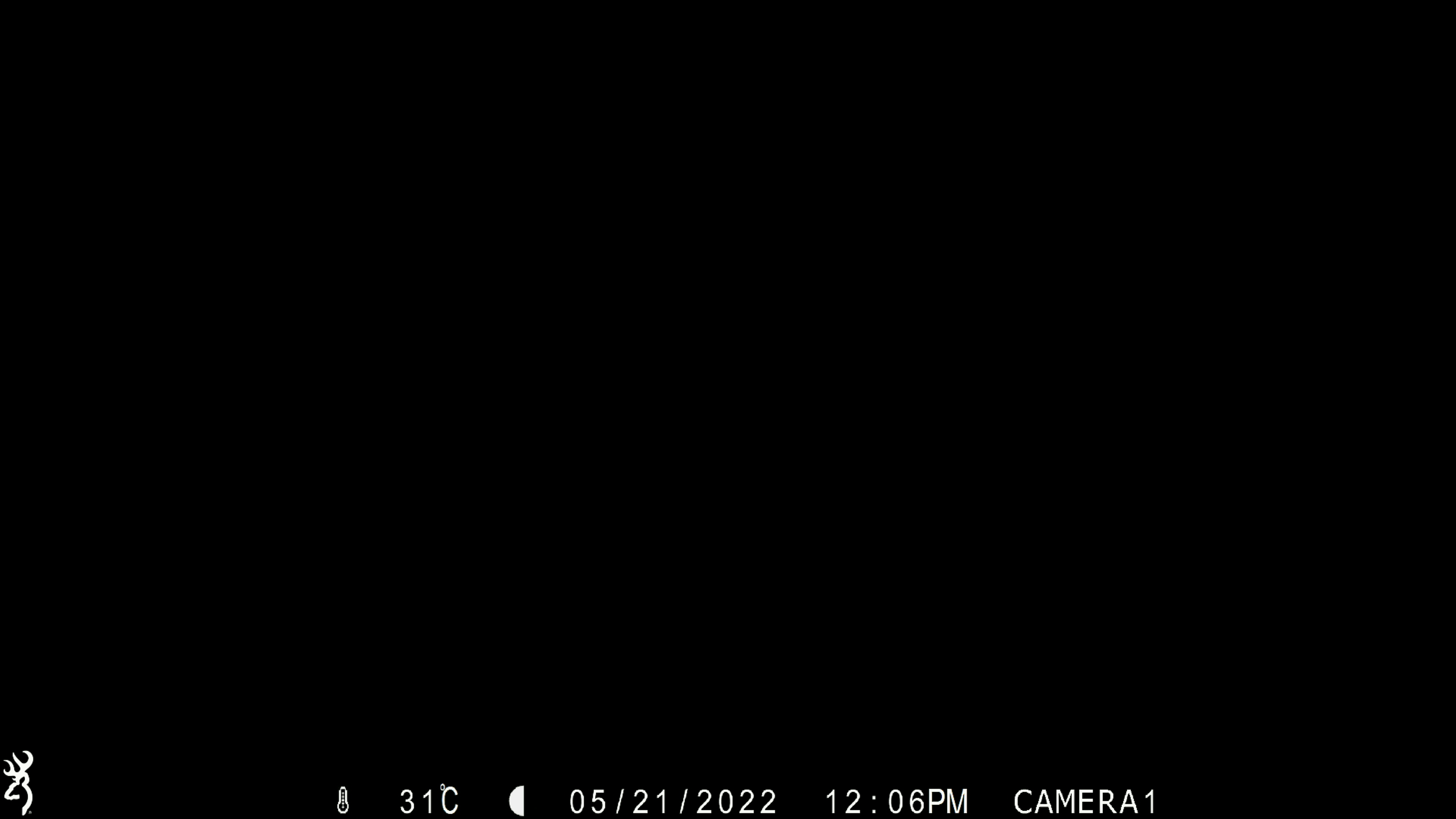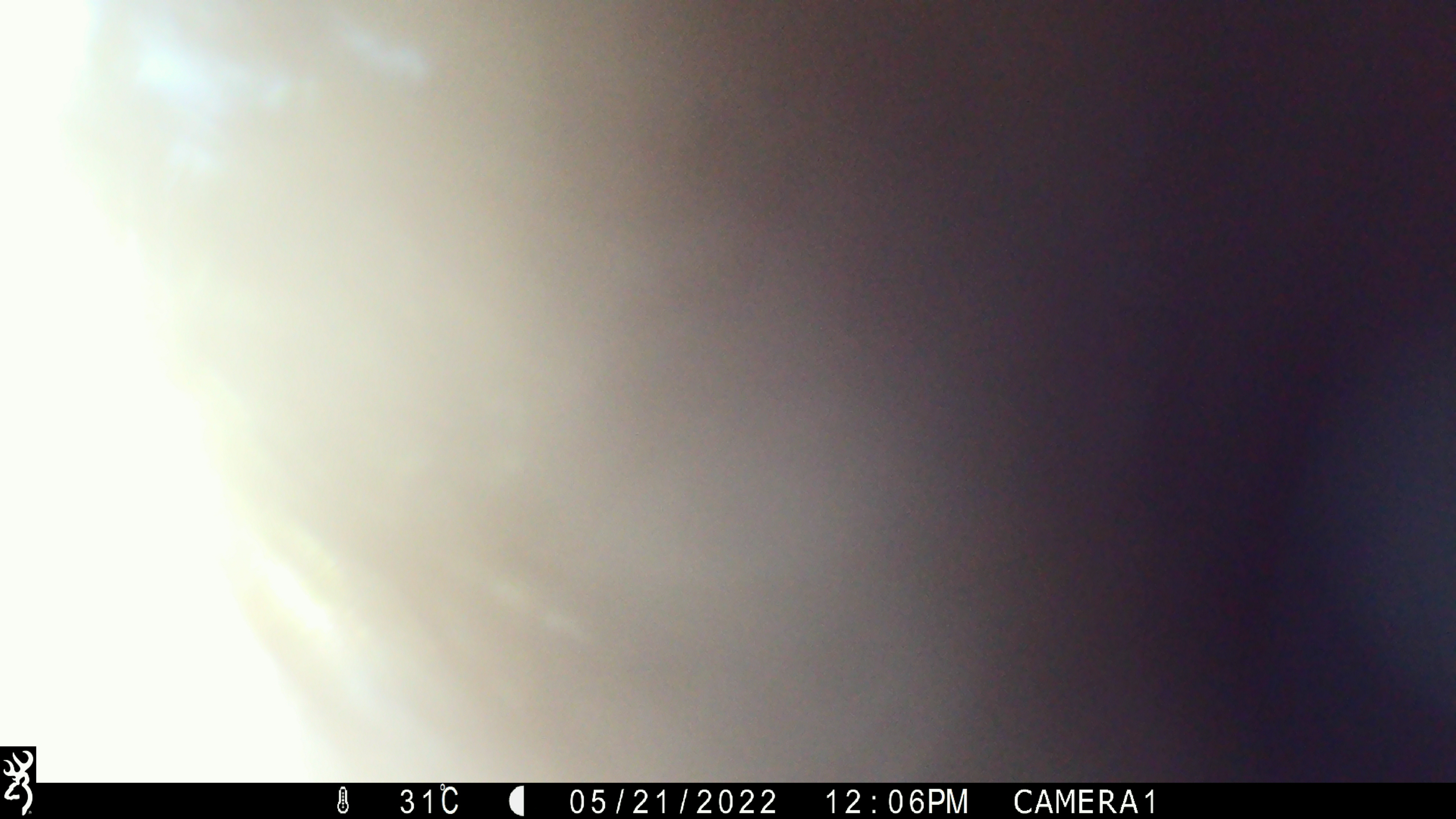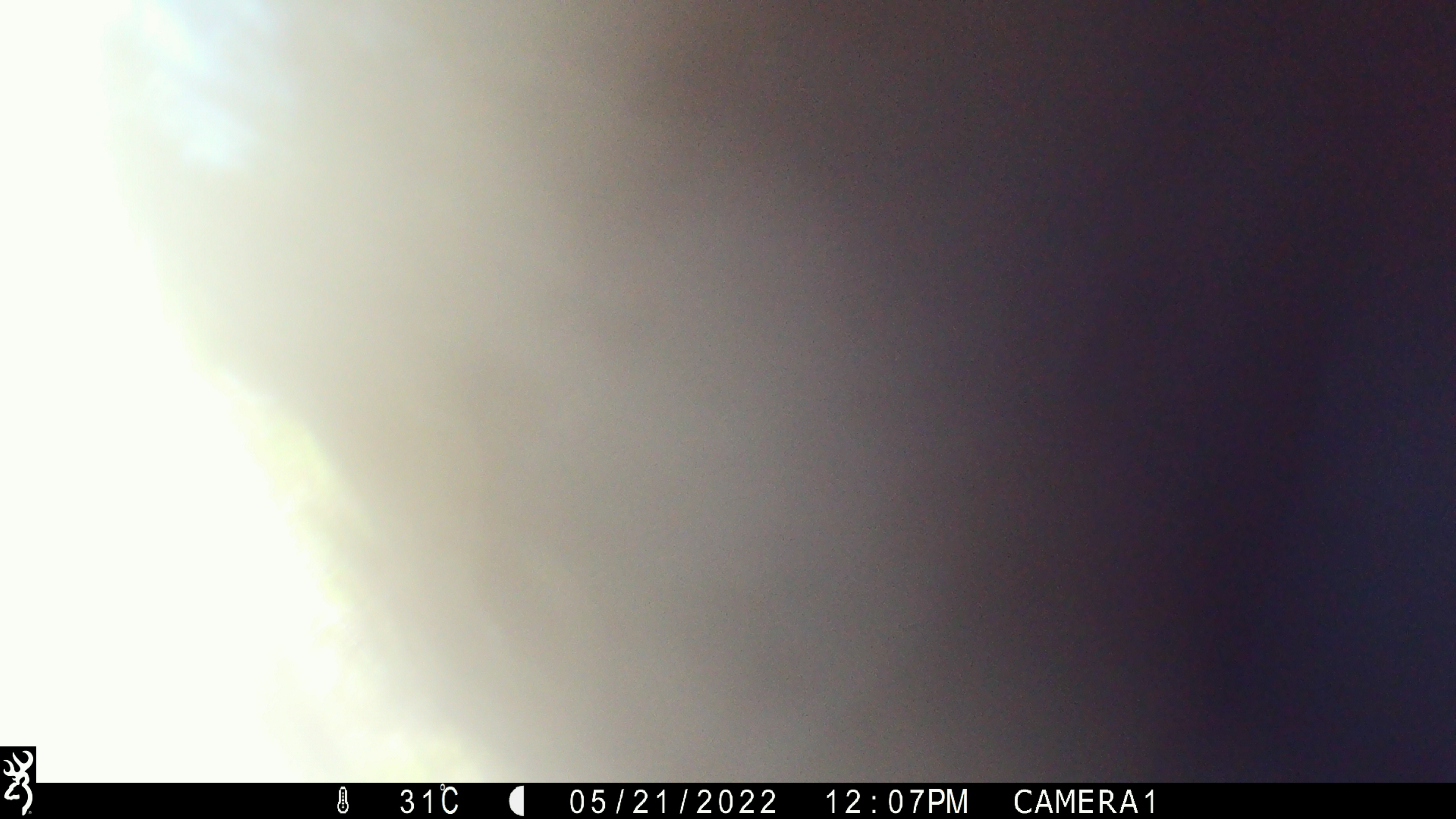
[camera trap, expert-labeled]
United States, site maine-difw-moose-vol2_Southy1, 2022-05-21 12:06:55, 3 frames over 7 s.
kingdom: Animalia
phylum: Chordata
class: Mammalia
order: Carnivora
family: Ursidae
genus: Ursus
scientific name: Ursus americanus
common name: black bear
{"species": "black bear (Ursus americanus)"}